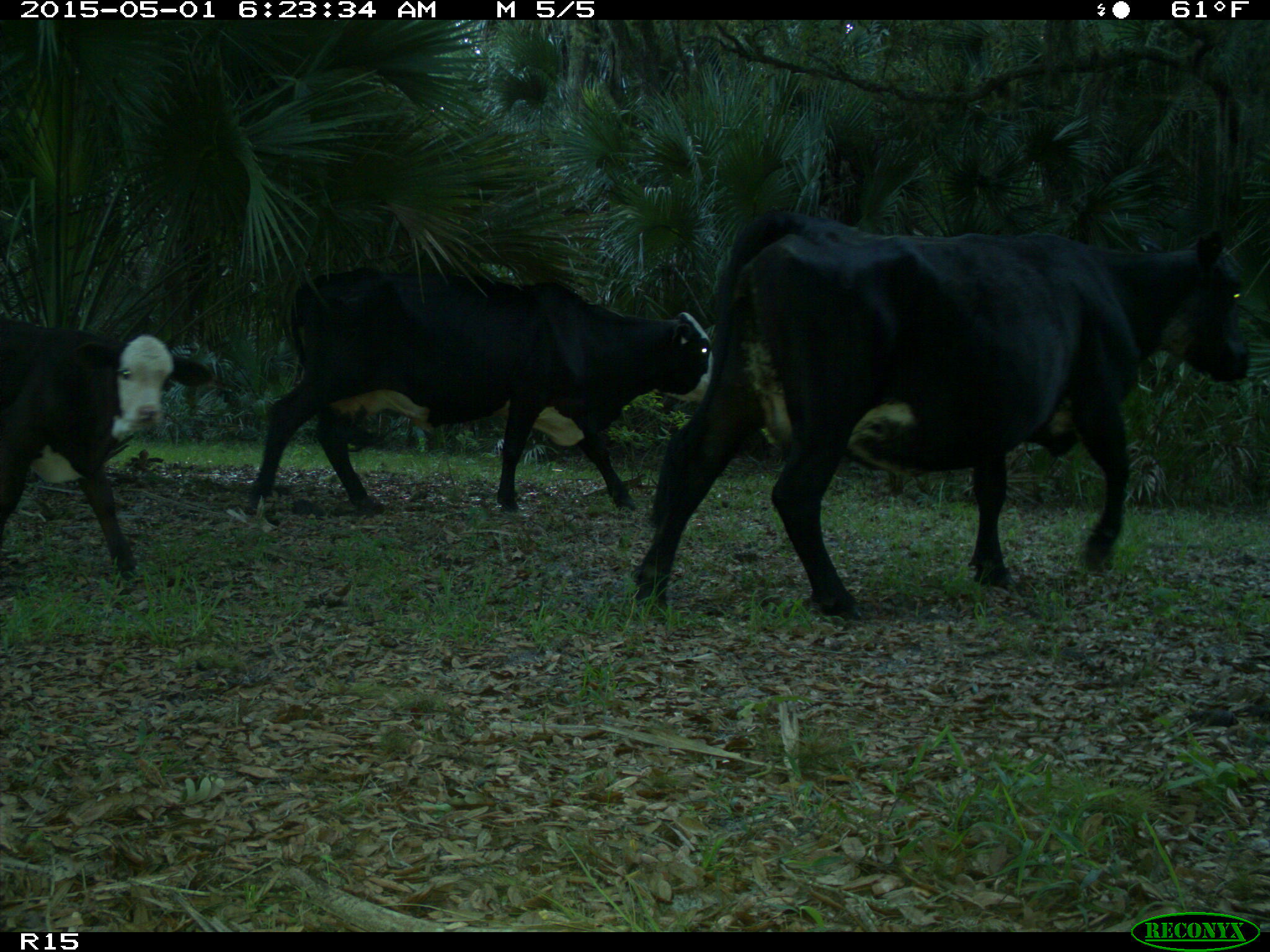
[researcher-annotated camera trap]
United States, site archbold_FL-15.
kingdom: Animalia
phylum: Chordata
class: Mammalia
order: Artiodactyla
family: Bovidae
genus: Bos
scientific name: Bos taurus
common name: domestic cow